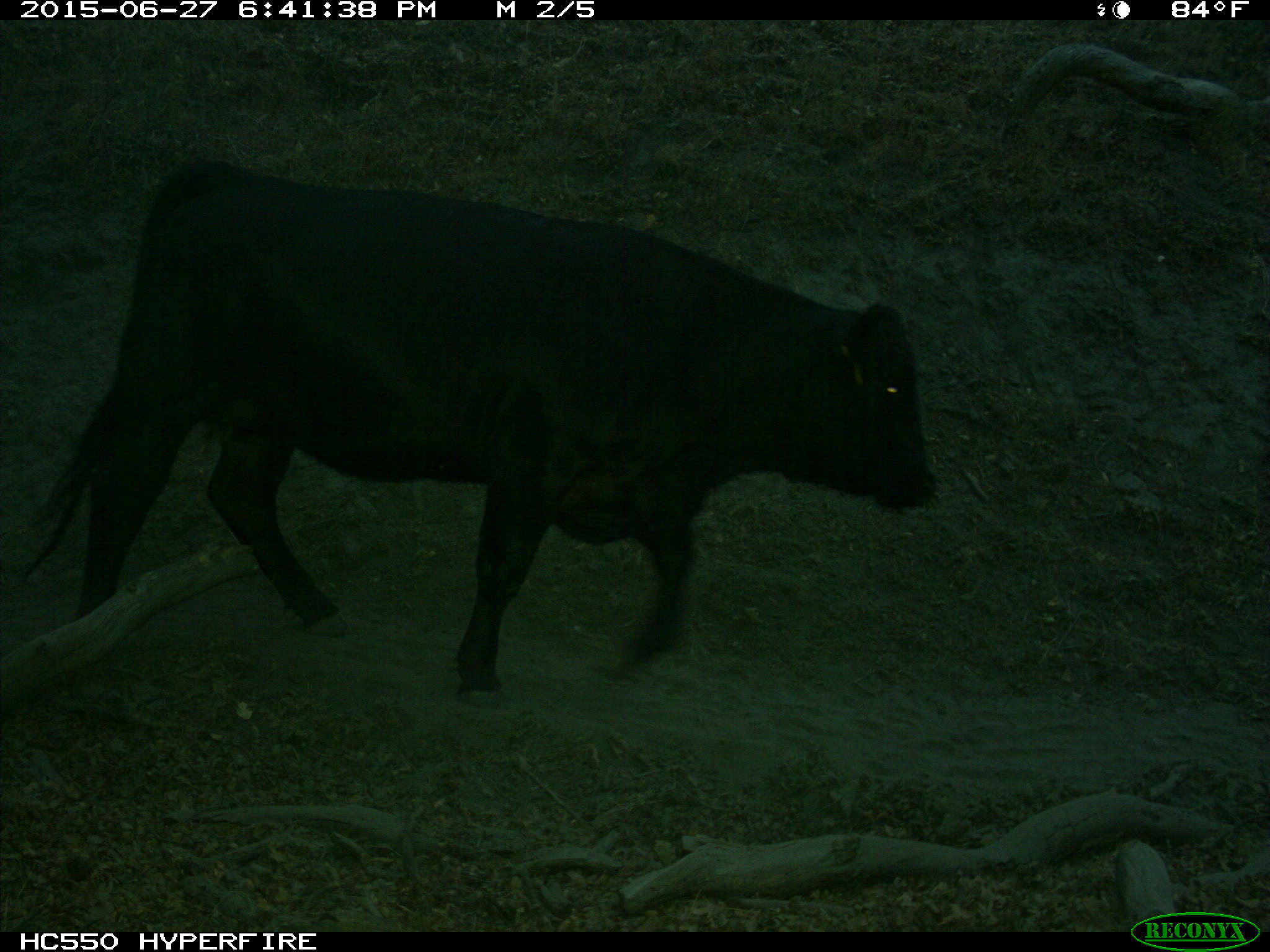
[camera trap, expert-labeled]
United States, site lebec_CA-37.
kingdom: Animalia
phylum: Chordata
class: Mammalia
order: Artiodactyla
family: Bovidae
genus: Bos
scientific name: Bos taurus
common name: domestic cow